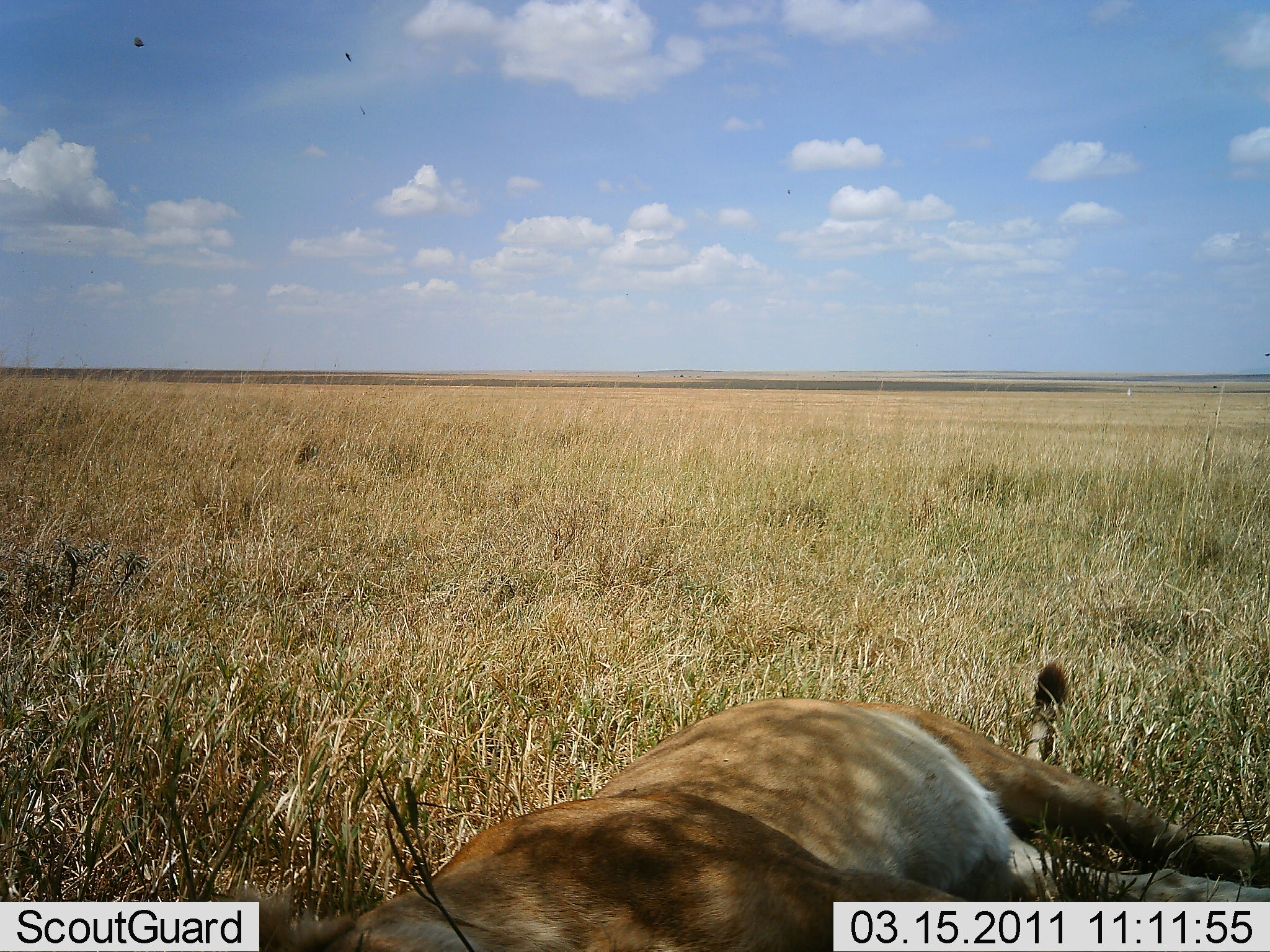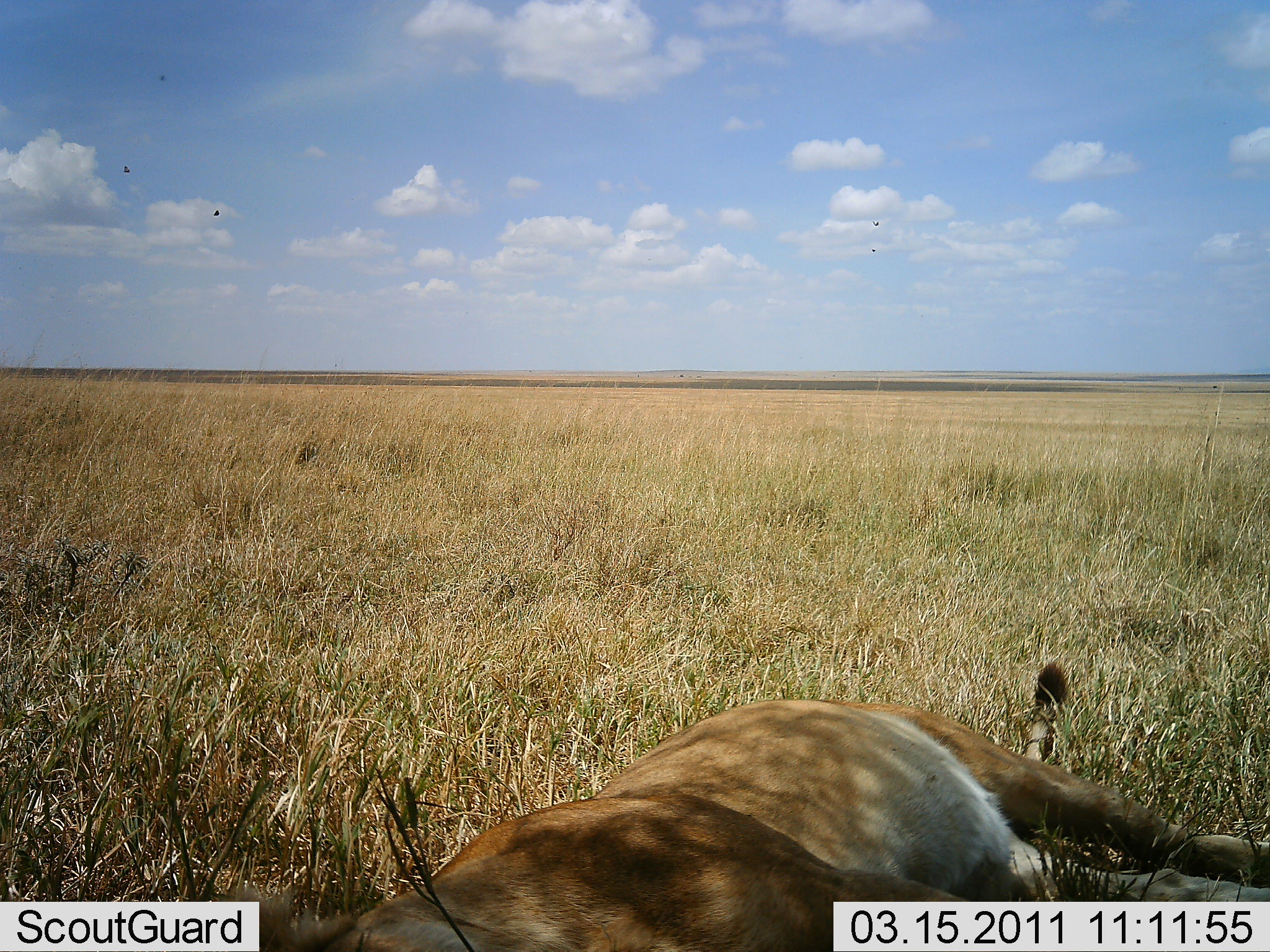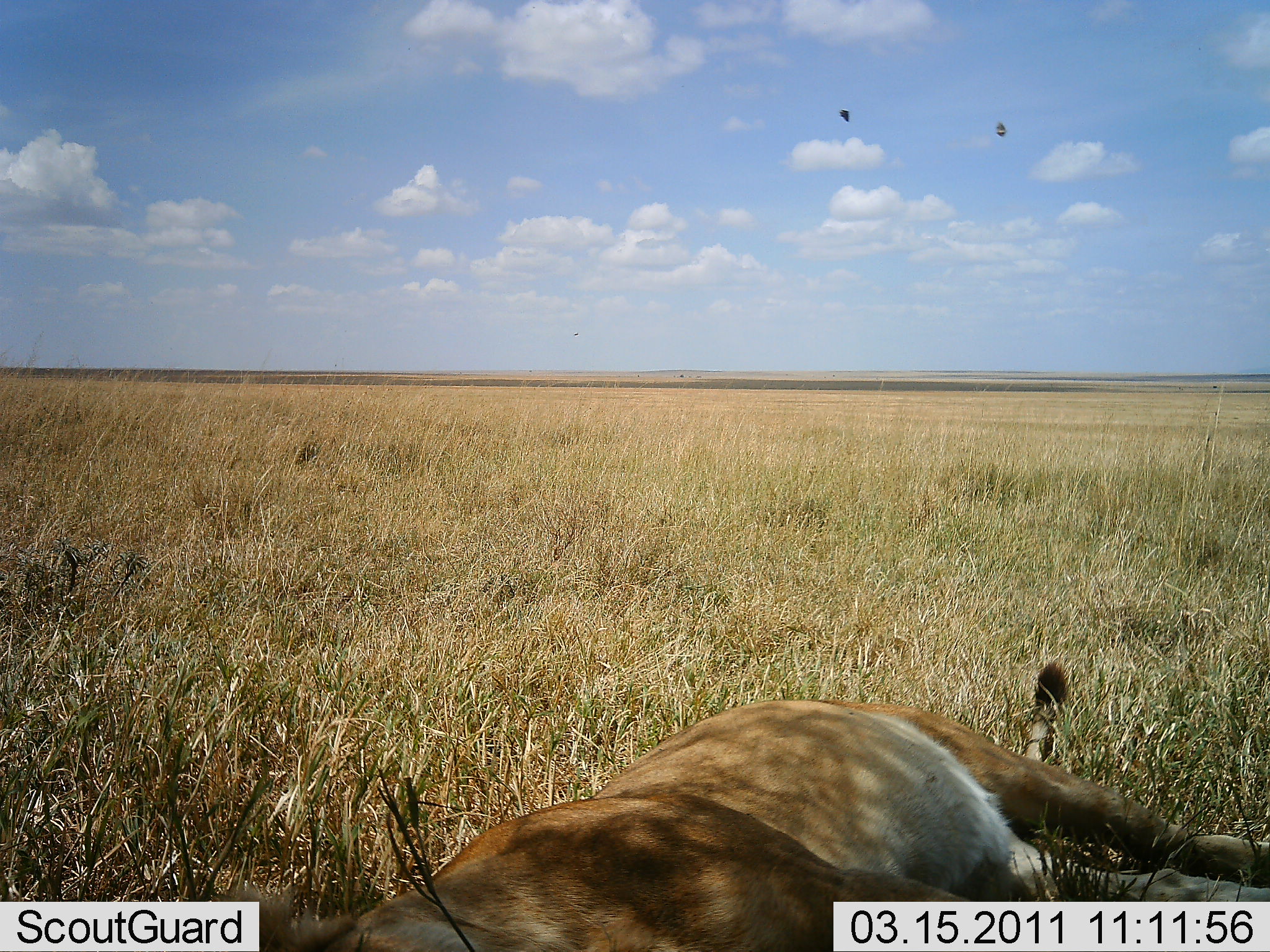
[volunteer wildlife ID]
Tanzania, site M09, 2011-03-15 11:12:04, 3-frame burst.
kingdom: Animalia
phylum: Chordata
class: Mammalia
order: Carnivora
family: Felidae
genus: Panthera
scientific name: Panthera leo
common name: lion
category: lionfemale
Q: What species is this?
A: Lionfemale (lion) (Panthera leo).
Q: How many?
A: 1.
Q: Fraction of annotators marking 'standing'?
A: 0%.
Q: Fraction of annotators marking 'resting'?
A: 100%.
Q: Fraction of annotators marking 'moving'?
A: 0%.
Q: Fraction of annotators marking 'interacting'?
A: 0%.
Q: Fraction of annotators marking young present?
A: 0%.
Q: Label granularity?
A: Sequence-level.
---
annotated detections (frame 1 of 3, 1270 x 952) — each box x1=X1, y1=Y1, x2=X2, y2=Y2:
animal: x1=553, y1=664, x2=1129, y2=803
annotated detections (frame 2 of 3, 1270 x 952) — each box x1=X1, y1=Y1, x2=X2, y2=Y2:
animal: x1=637, y1=659, x2=1074, y2=752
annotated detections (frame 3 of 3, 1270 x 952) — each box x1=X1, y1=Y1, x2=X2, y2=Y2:
animal: x1=502, y1=661, x2=1153, y2=822